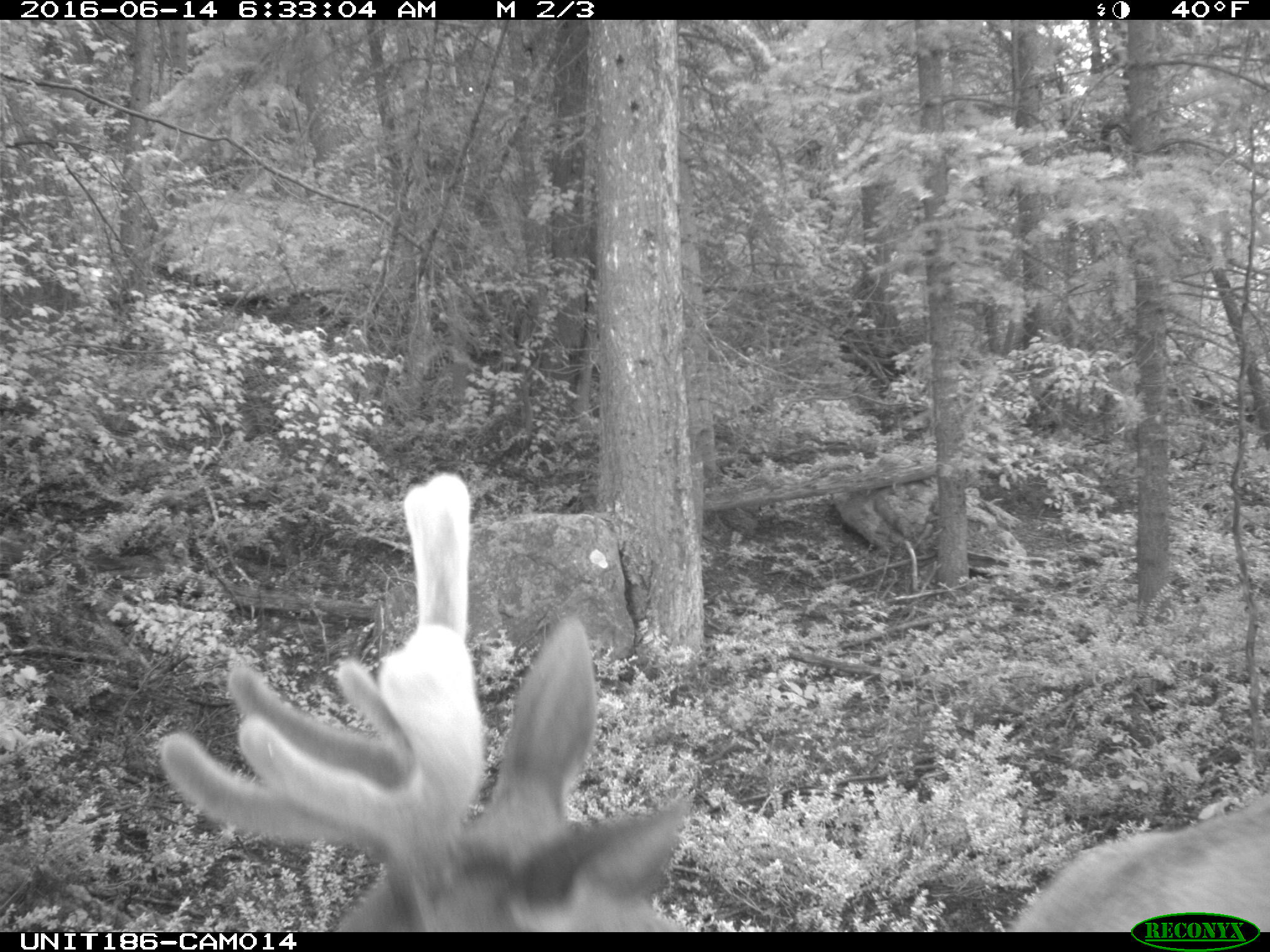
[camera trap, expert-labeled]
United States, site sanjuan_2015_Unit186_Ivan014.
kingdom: Animalia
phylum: Chordata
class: Mammalia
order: Artiodactyla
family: Cervidae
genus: Cervus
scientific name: Cervus elaphus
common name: red deer